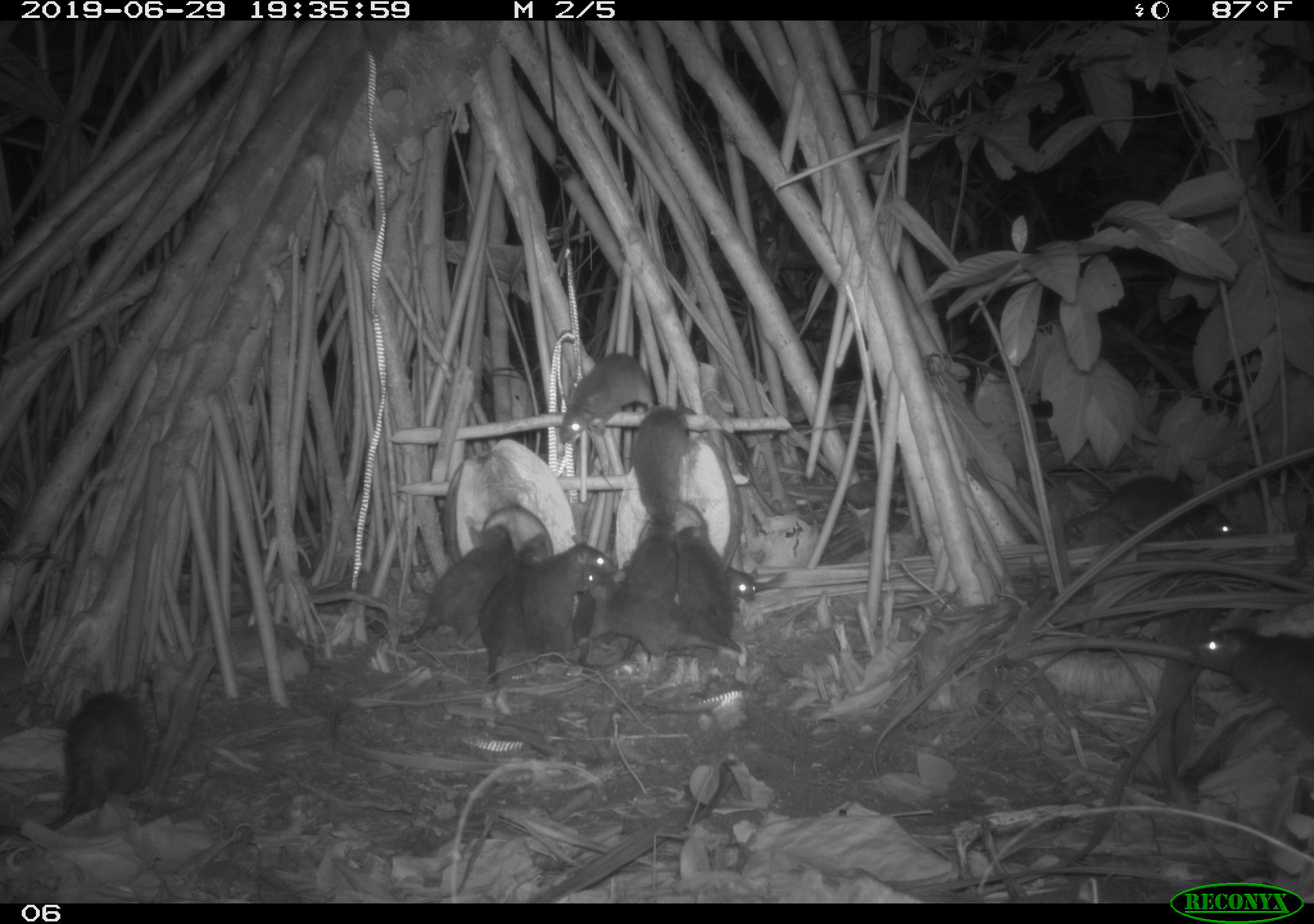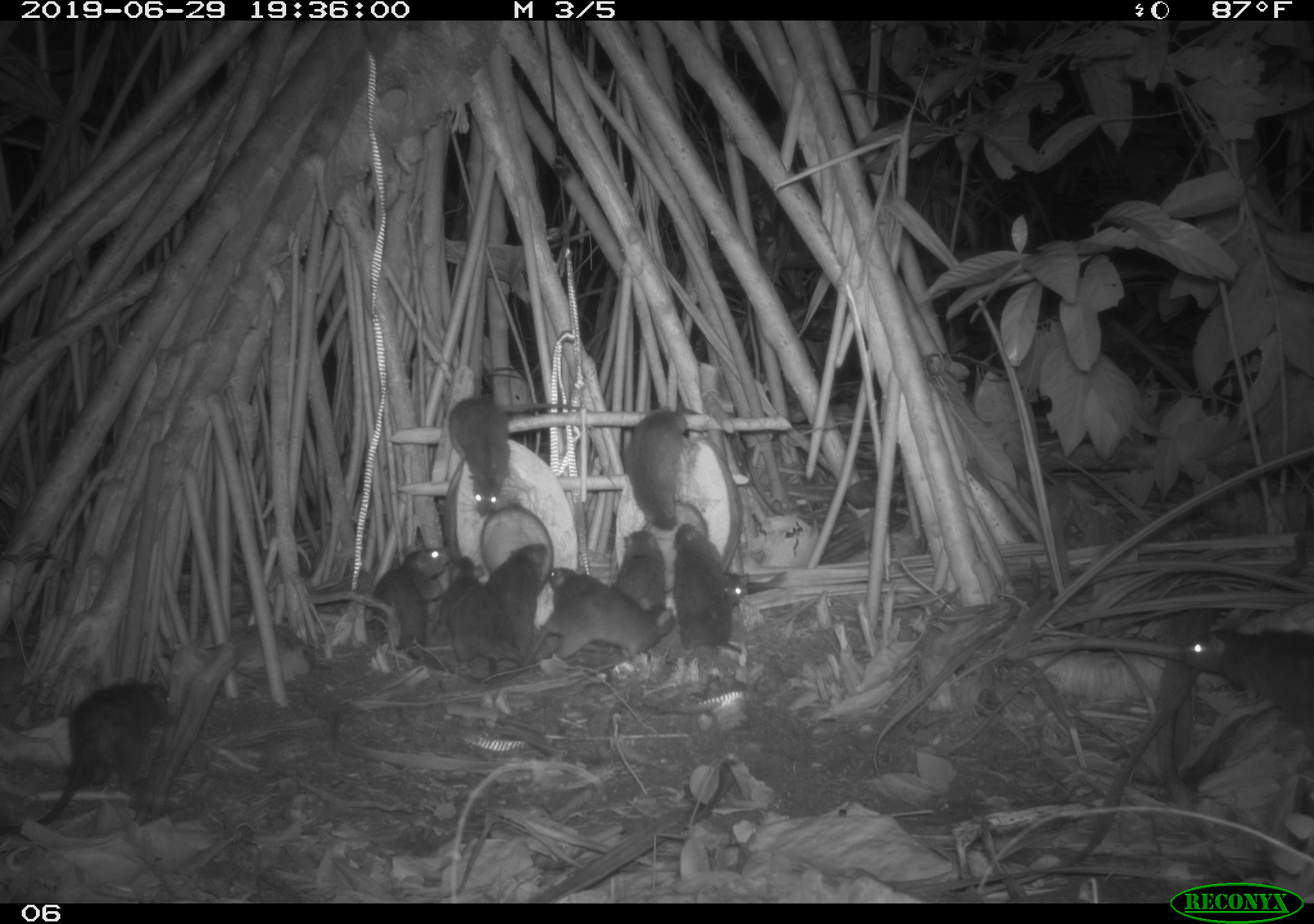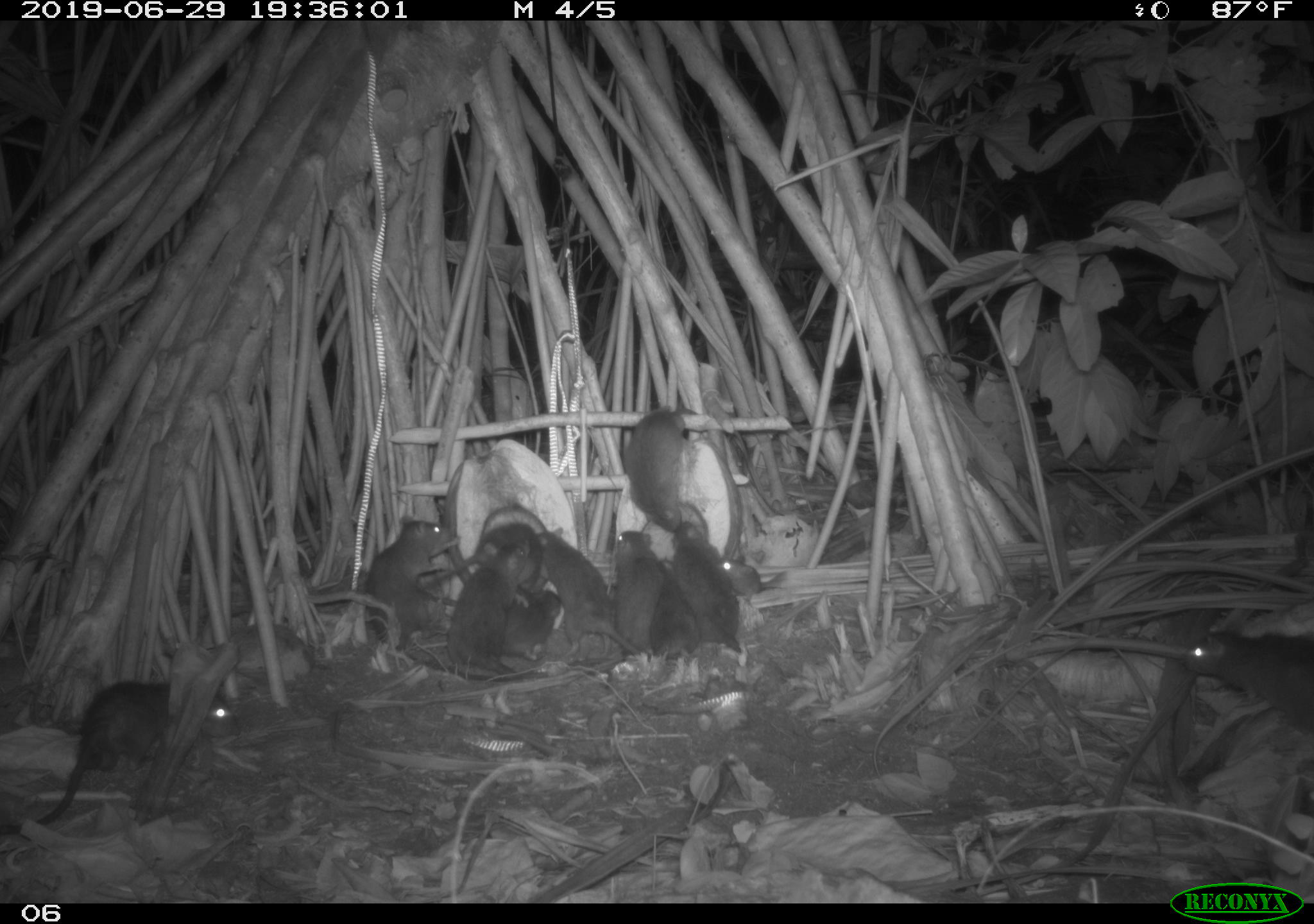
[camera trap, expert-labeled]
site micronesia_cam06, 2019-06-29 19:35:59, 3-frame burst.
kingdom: Animalia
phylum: Chordata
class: Mammalia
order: Rodentia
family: Muridae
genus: Rattus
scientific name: Rattus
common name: rat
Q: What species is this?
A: Rat (Rattus).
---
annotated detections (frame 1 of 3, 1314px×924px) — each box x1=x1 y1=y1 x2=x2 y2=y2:
rat: x1=0 y1=676 x2=151 y2=852; x1=1184 y1=613 x2=1314 y2=748; x1=391 y1=518 x2=521 y2=647; x1=1055 y1=463 x2=1239 y2=552; x1=569 y1=568 x2=730 y2=667; x1=481 y1=531 x2=556 y2=687; x1=629 y1=400 x2=708 y2=543; x1=555 y1=352 x2=660 y2=456; x1=667 y1=524 x2=747 y2=660; x1=523 y1=540 x2=611 y2=651; x1=572 y1=560 x2=631 y2=672; x1=629 y1=518 x2=681 y2=612; x1=710 y1=565 x2=762 y2=613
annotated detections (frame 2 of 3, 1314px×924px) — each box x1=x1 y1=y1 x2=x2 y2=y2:
rat: x1=1 y1=674 x2=174 y2=838; x1=368 y1=543 x2=502 y2=693; x1=1179 y1=619 x2=1314 y2=760; x1=444 y1=394 x2=585 y2=515; x1=521 y1=586 x2=683 y2=674; x1=669 y1=520 x2=749 y2=664; x1=622 y1=406 x2=708 y2=535; x1=429 y1=553 x2=505 y2=676; x1=485 y1=542 x2=554 y2=669; x1=604 y1=528 x2=665 y2=622; x1=549 y1=560 x2=612 y2=615; x1=722 y1=567 x2=759 y2=607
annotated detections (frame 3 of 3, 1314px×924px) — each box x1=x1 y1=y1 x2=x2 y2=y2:
rat: x1=17 y1=664 x2=243 y2=828; x1=1178 y1=623 x2=1314 y2=750; x1=443 y1=529 x2=537 y2=682; x1=534 y1=528 x2=635 y2=663; x1=624 y1=396 x2=722 y2=531; x1=368 y1=515 x2=454 y2=665; x1=673 y1=520 x2=756 y2=656; x1=424 y1=523 x2=541 y2=590; x1=612 y1=528 x2=667 y2=663; x1=645 y1=568 x2=708 y2=663; x1=489 y1=588 x2=564 y2=664; x1=718 y1=553 x2=773 y2=600